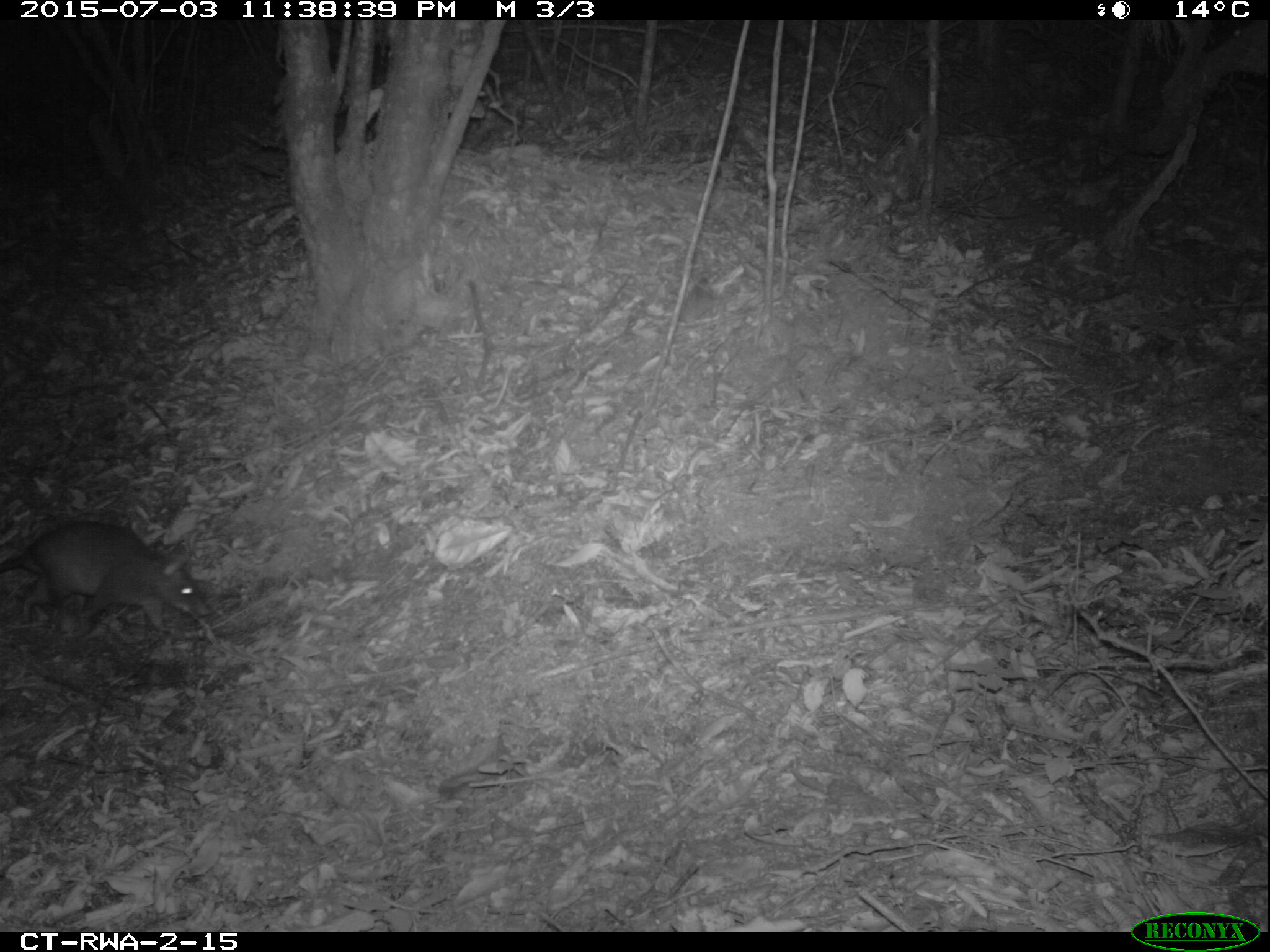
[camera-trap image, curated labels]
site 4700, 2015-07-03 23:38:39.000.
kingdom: Animalia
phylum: Chordata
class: Mammalia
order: Rodentia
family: Nesomyidae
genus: Cricetomys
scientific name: Cricetomys gambianus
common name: african giant pouched rat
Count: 1.